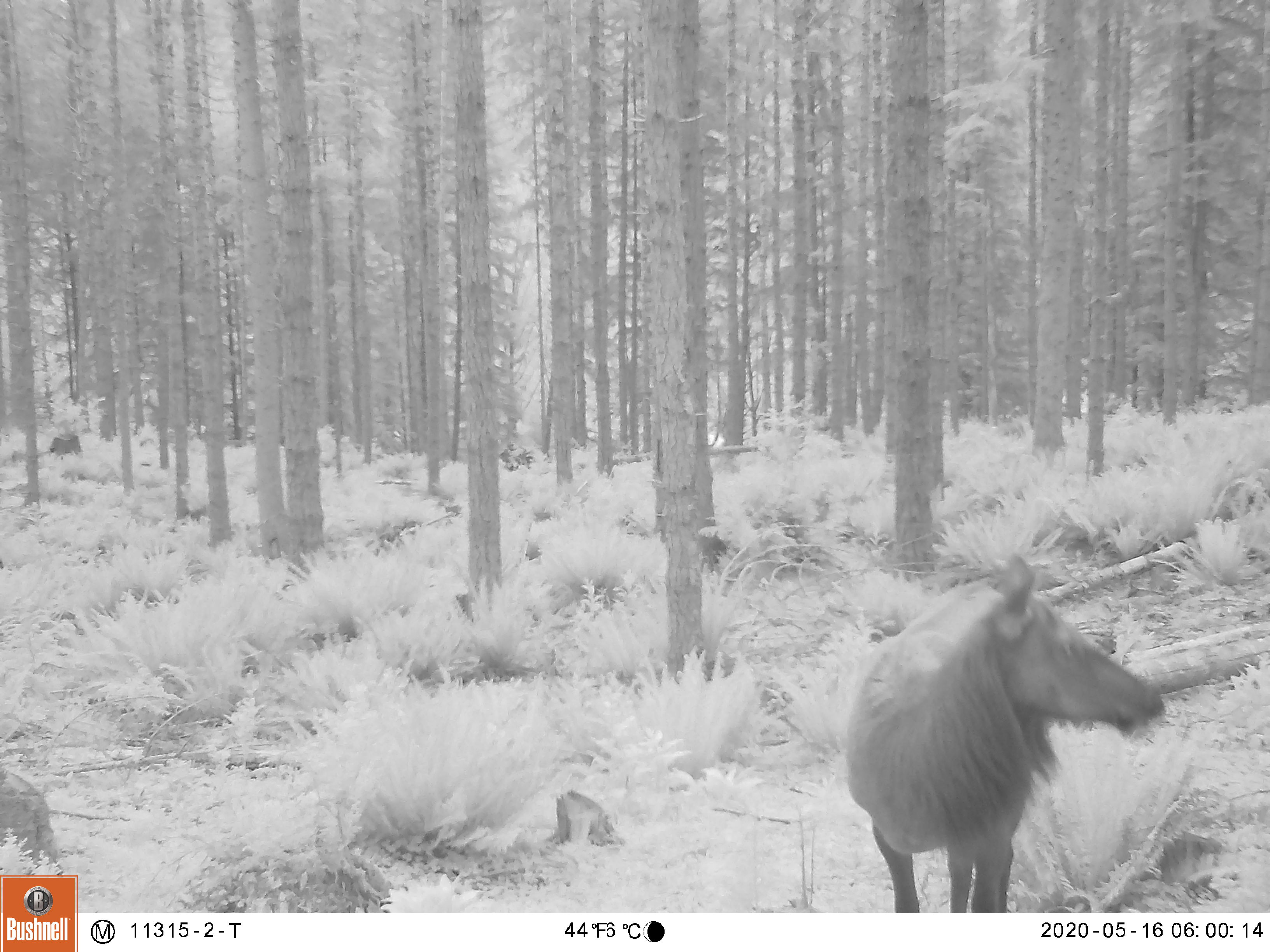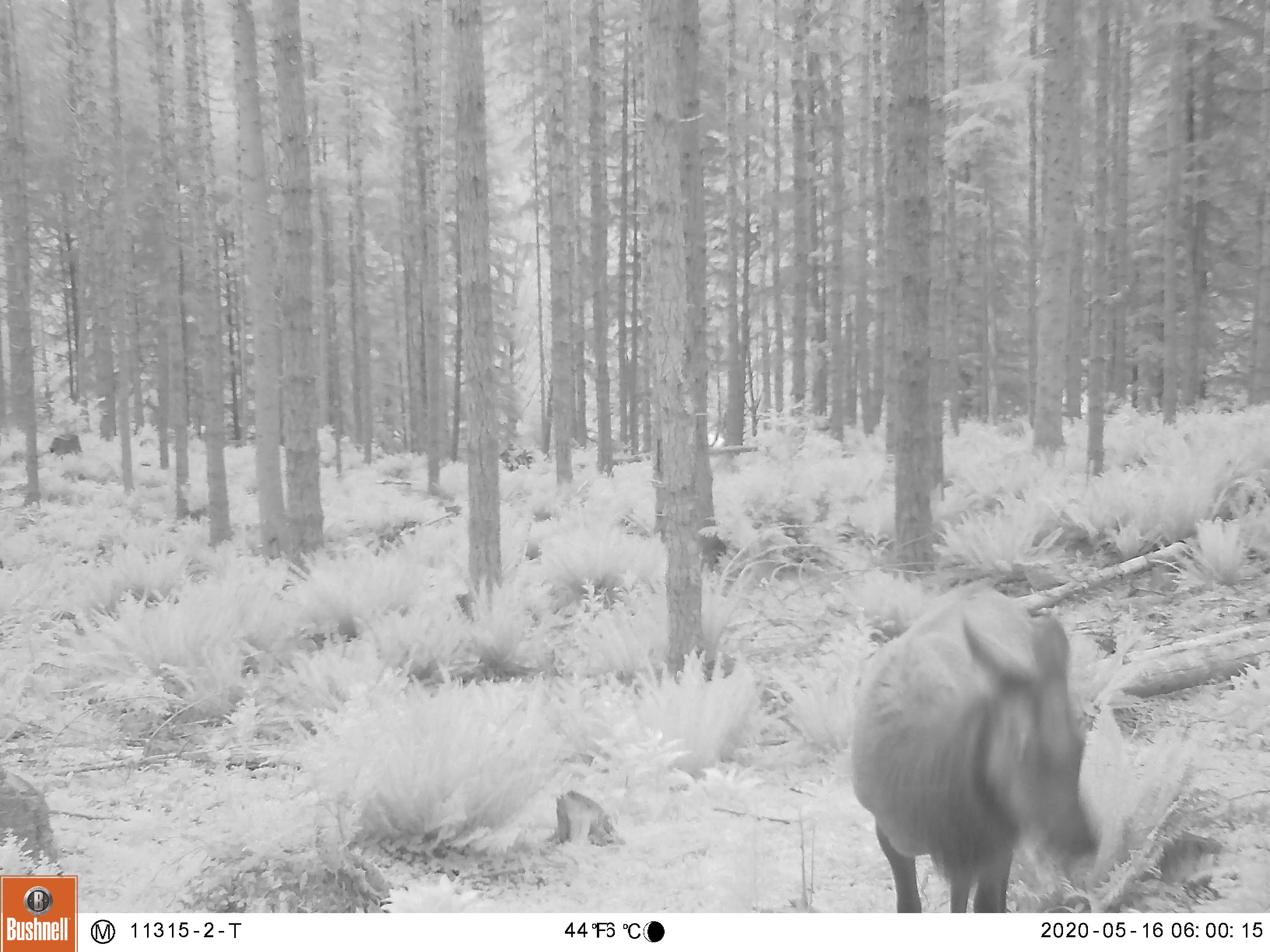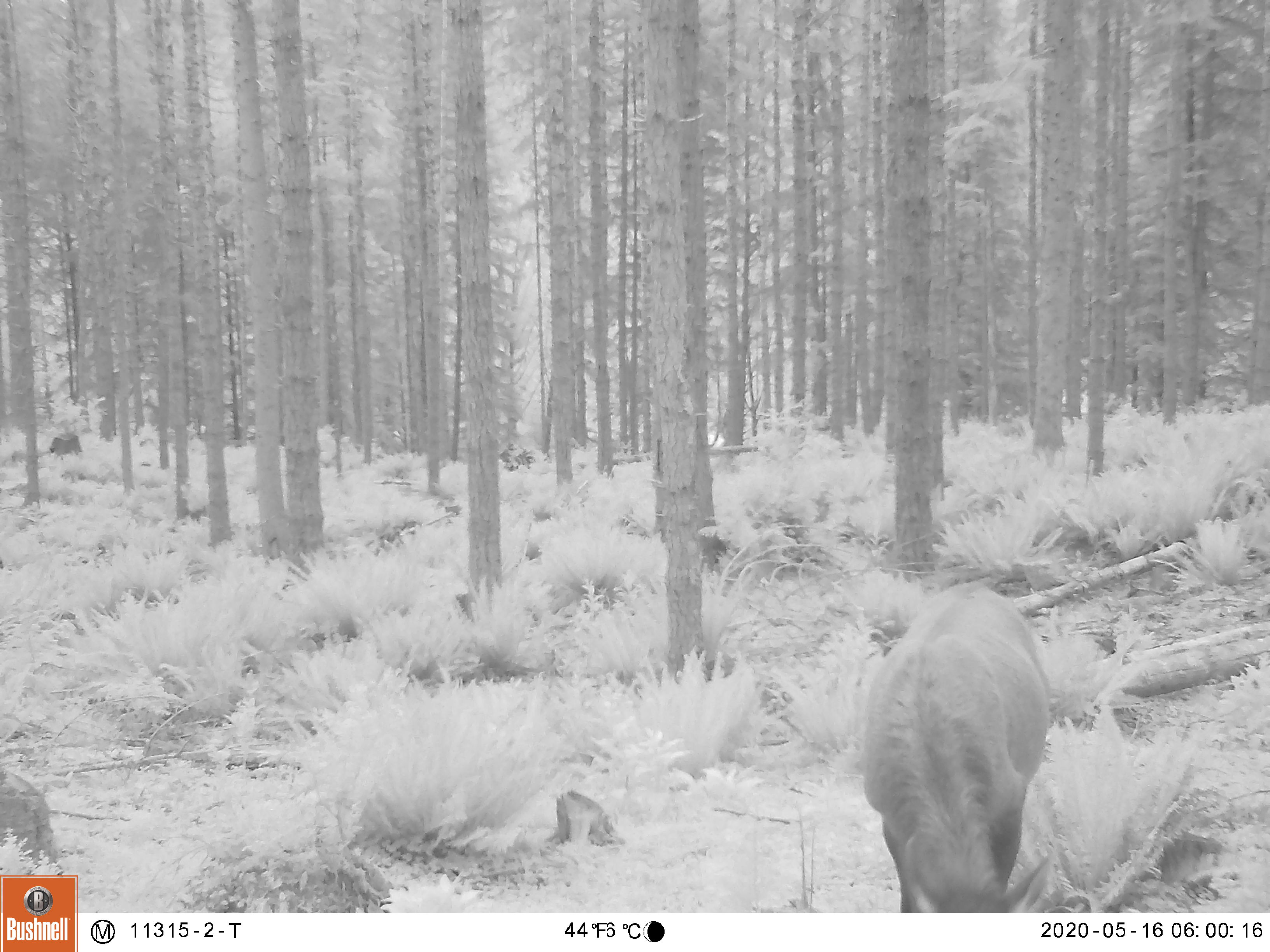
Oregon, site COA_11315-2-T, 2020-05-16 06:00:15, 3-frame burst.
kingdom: Animalia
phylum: Chordata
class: Mammalia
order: Artiodactyla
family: Cervidae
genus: Cervus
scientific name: Cervus canadensis roosevelti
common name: roosevelt elk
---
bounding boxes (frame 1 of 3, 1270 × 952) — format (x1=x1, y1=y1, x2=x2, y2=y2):
roosevelt elk: (x1=836, y1=541, x2=1180, y2=904)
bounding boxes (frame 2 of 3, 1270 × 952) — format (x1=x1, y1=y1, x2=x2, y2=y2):
roosevelt elk: (x1=843, y1=573, x2=1110, y2=908)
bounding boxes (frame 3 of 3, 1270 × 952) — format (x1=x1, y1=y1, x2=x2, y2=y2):
roosevelt elk: (x1=852, y1=582, x2=1068, y2=911)